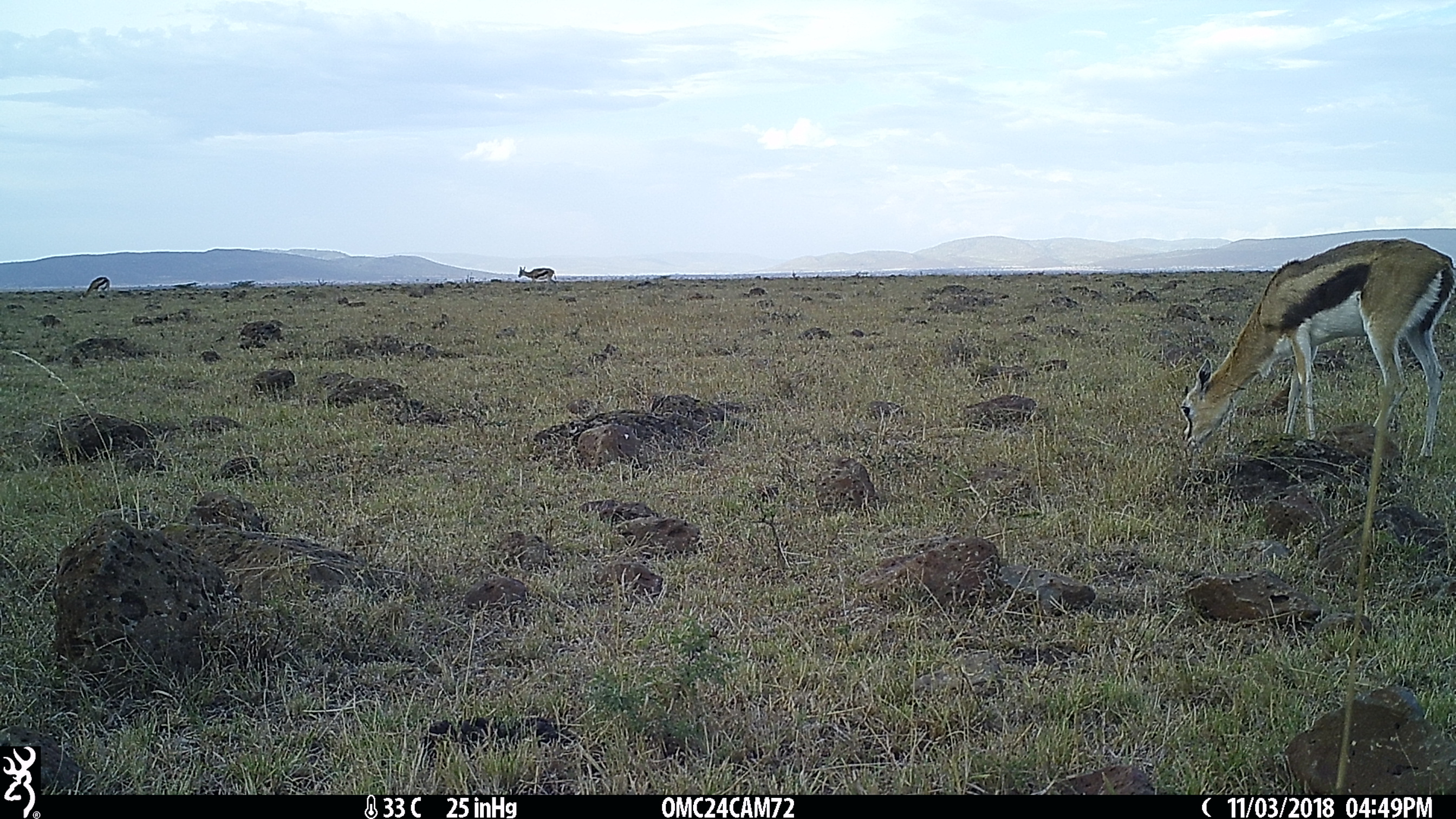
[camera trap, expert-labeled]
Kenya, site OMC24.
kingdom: Animalia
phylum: Chordata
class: Mammalia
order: Artiodactyla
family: Bovidae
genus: Eudorcas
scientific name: Eudorcas thomsonii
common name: thomon's gazelle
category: gazelle thomsons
Gazelle thomsons (thomon's gazelle) (Eudorcas thomsonii).